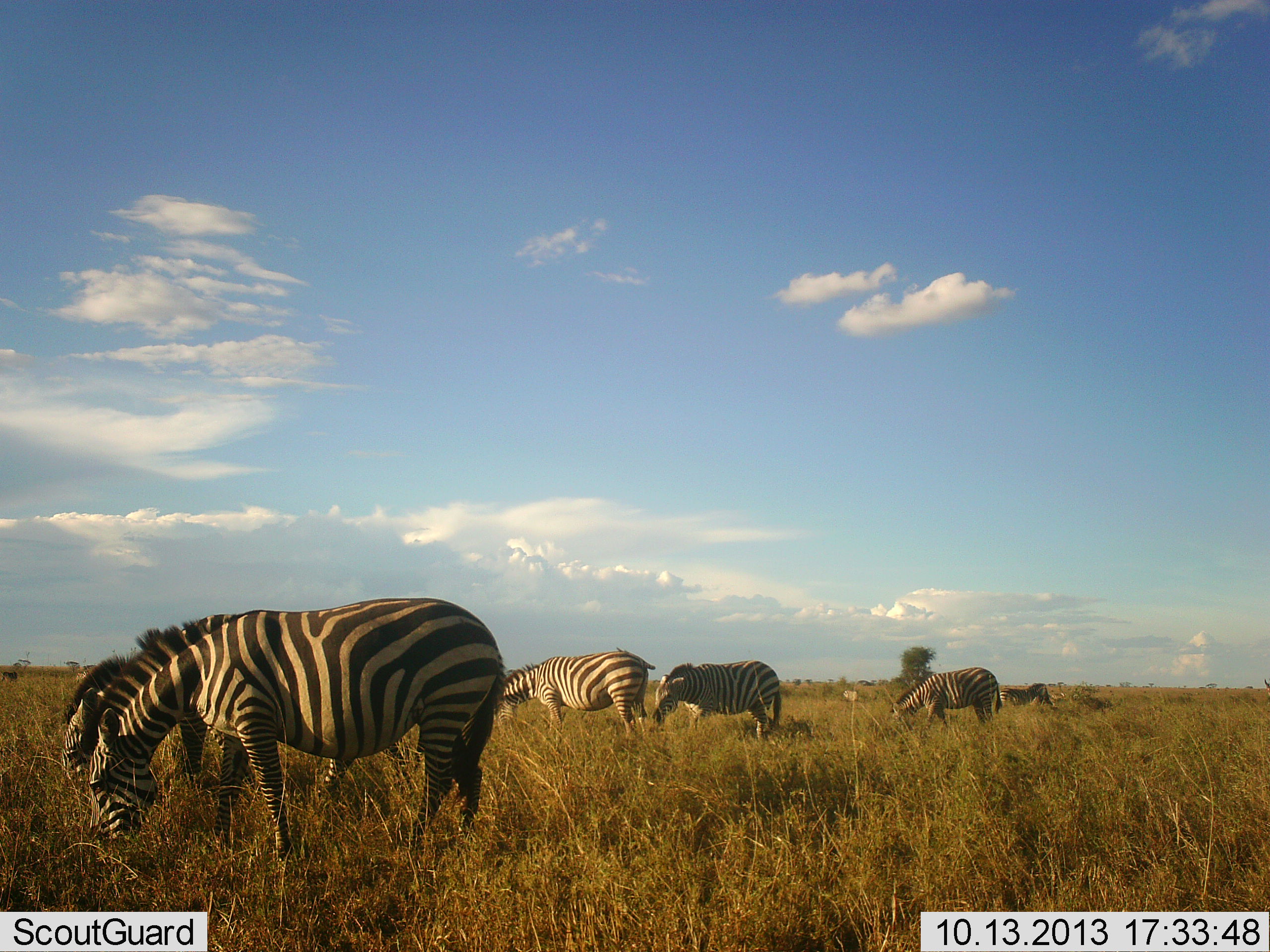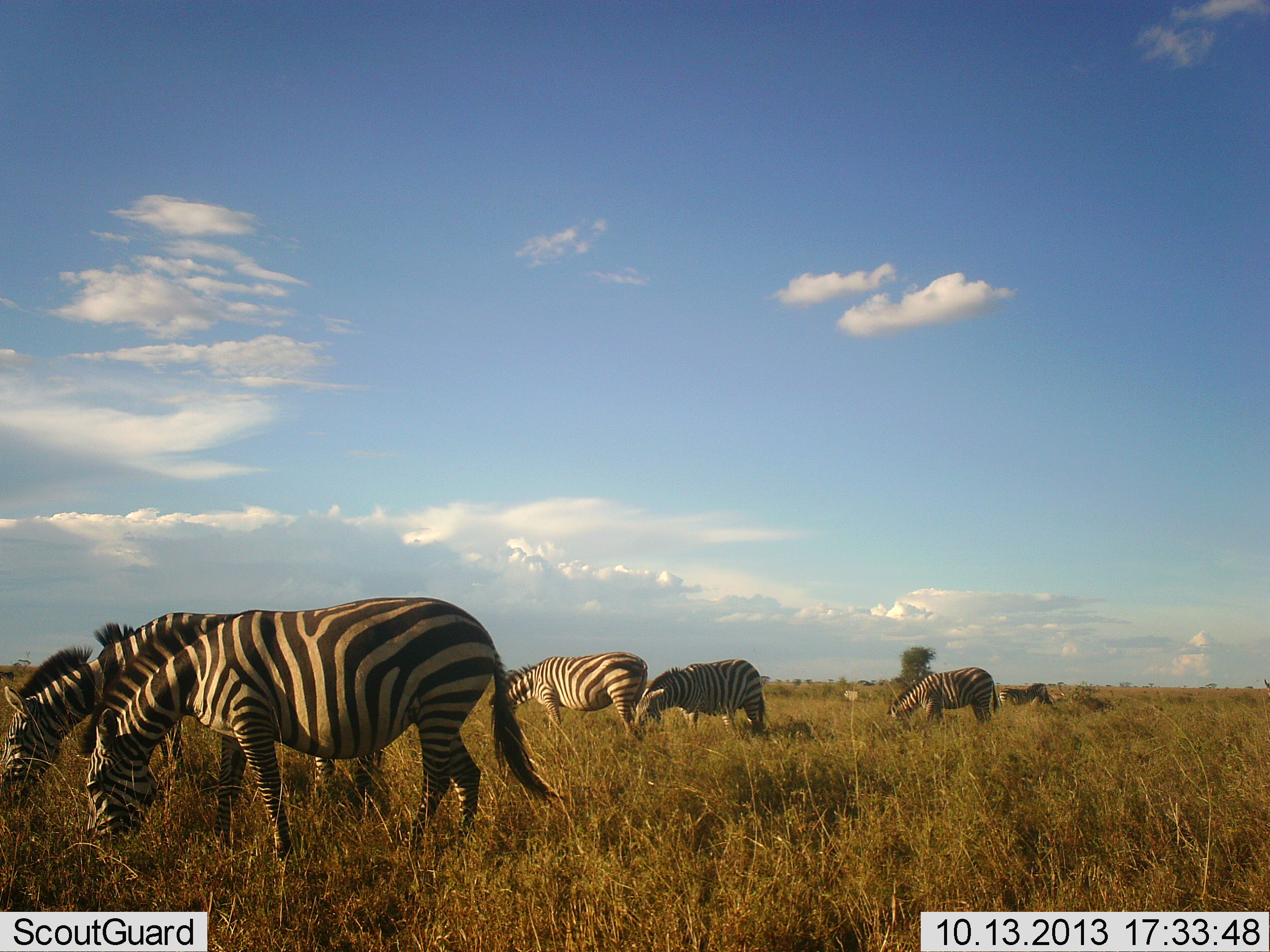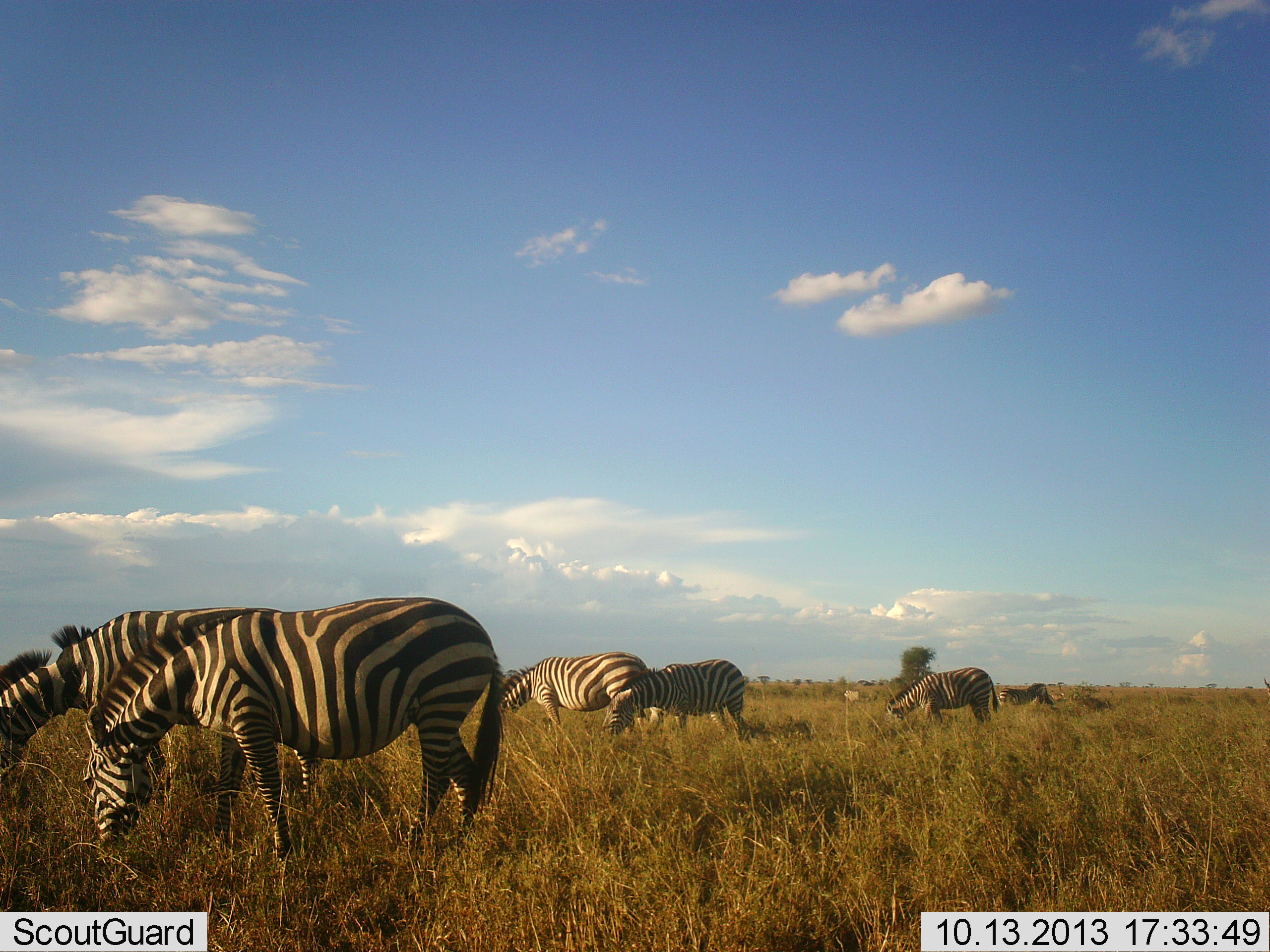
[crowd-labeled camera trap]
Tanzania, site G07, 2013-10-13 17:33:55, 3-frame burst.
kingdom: Animalia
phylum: Chordata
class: Mammalia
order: Perissodactyla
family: Equidae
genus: Equus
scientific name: Equus quagga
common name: plains zebra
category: zebra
Zebra (plains zebra) (Equus quagga), count 6. Behavior (volunteer vote fractions): standing 30%, resting 0%, moving 30%, interacting 0%. Young present (vote fraction): 0%. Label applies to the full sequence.